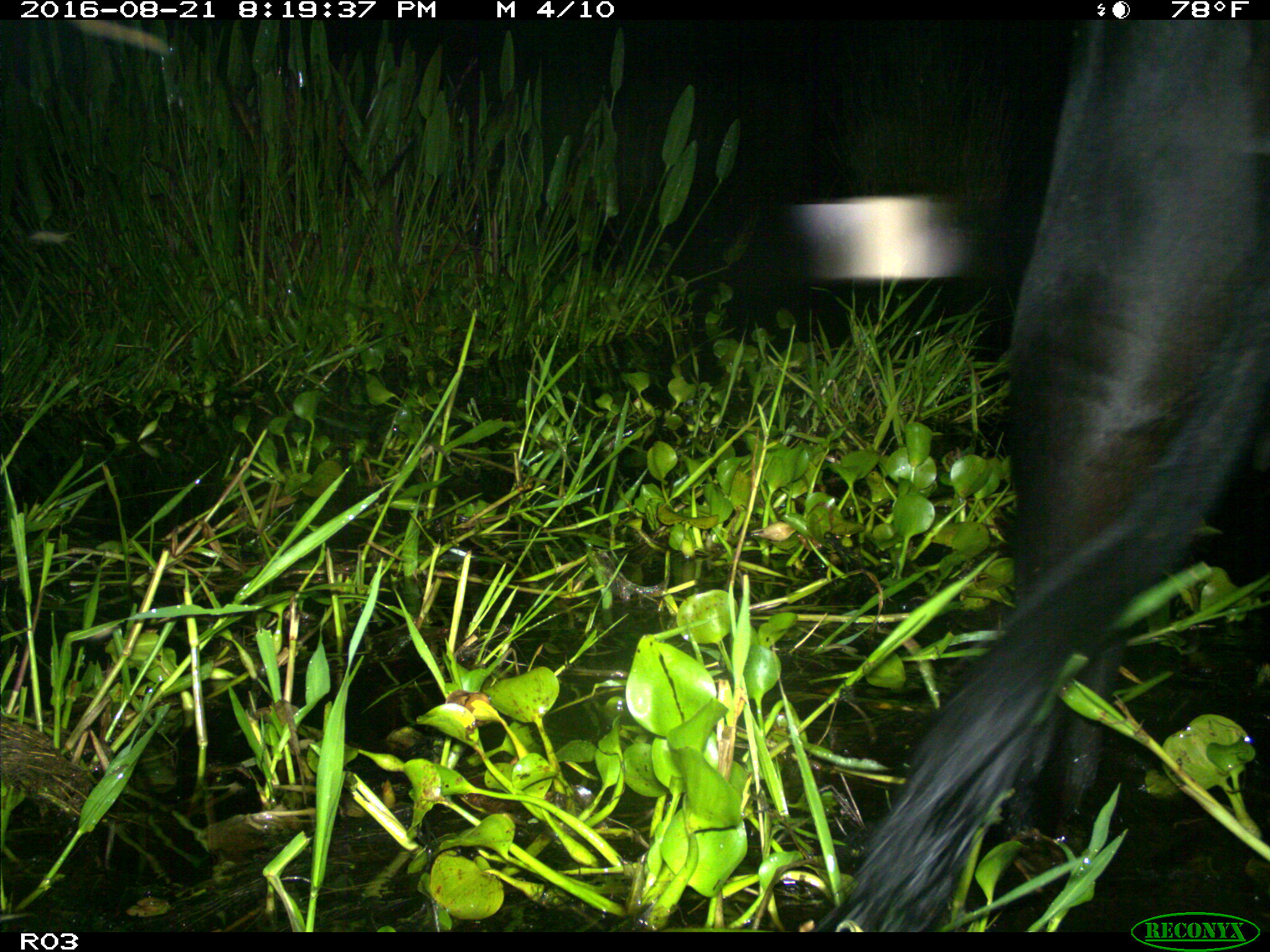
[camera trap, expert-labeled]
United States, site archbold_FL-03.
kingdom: Animalia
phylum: Chordata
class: Mammalia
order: Artiodactyla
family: Bovidae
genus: Bos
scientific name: Bos taurus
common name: domestic cow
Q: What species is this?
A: Bos taurus (domestic cow).